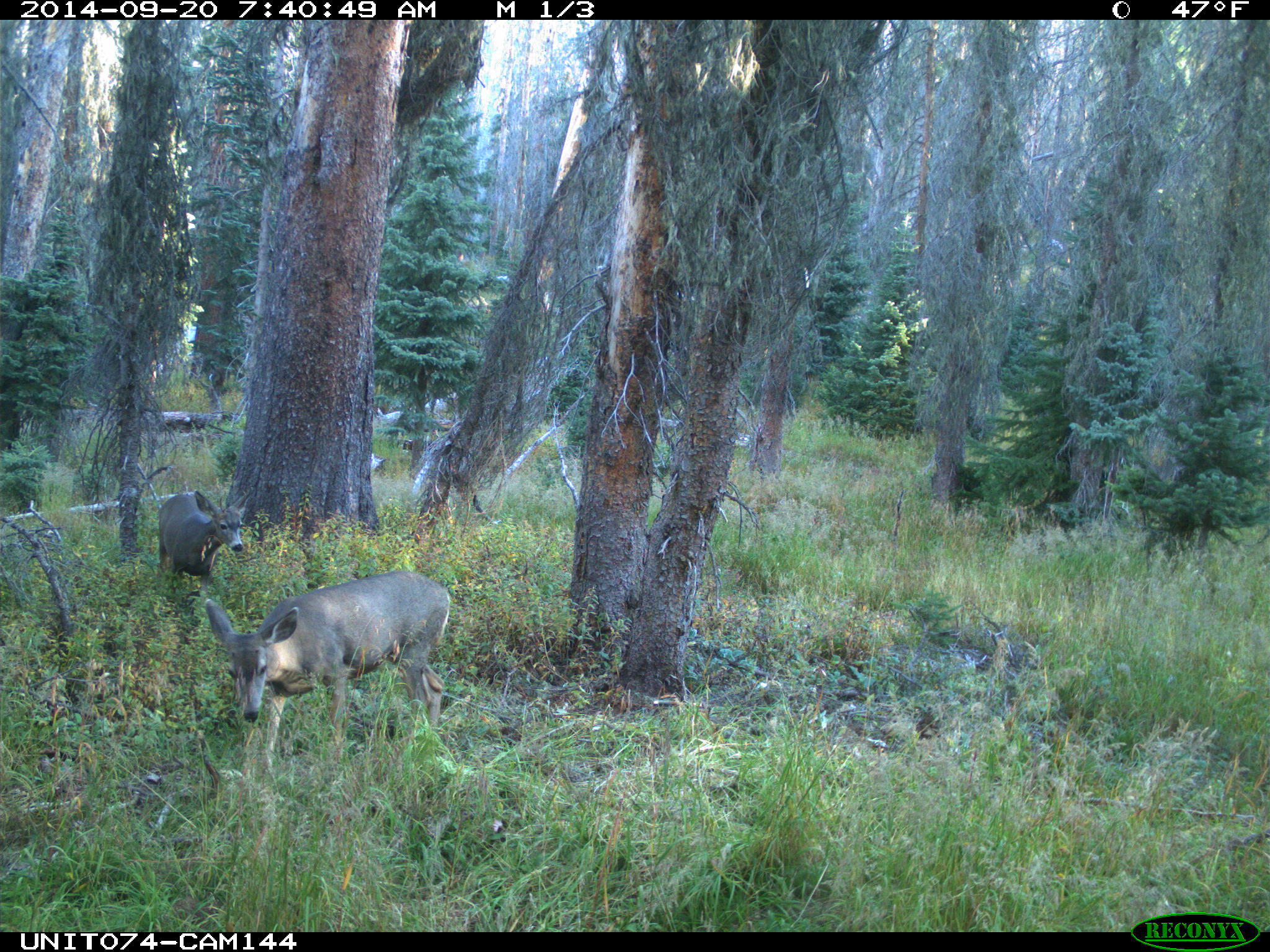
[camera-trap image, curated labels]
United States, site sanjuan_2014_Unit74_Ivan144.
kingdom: Animalia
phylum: Chordata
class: Mammalia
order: Artiodactyla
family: Cervidae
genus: Odocoileus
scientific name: Odocoileus hemionus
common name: mule deer